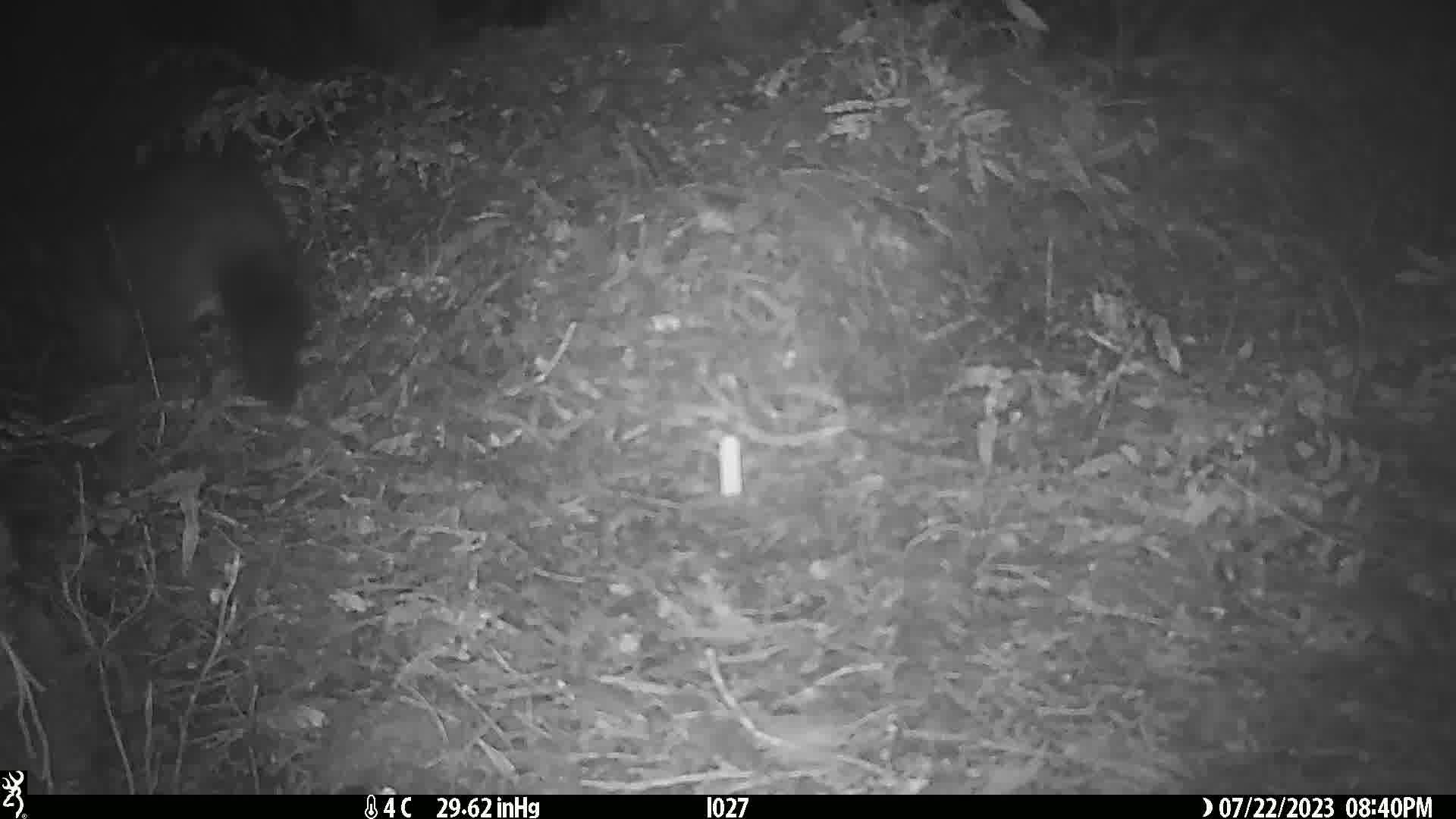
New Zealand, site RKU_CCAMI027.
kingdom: Animalia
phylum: Chordata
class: Mammalia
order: Diprotodontia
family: Phalangeridae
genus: Trichosurus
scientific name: Trichosurus vulpecula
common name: common brushtail possum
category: possum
Possum (common brushtail possum) (Trichosurus vulpecula).